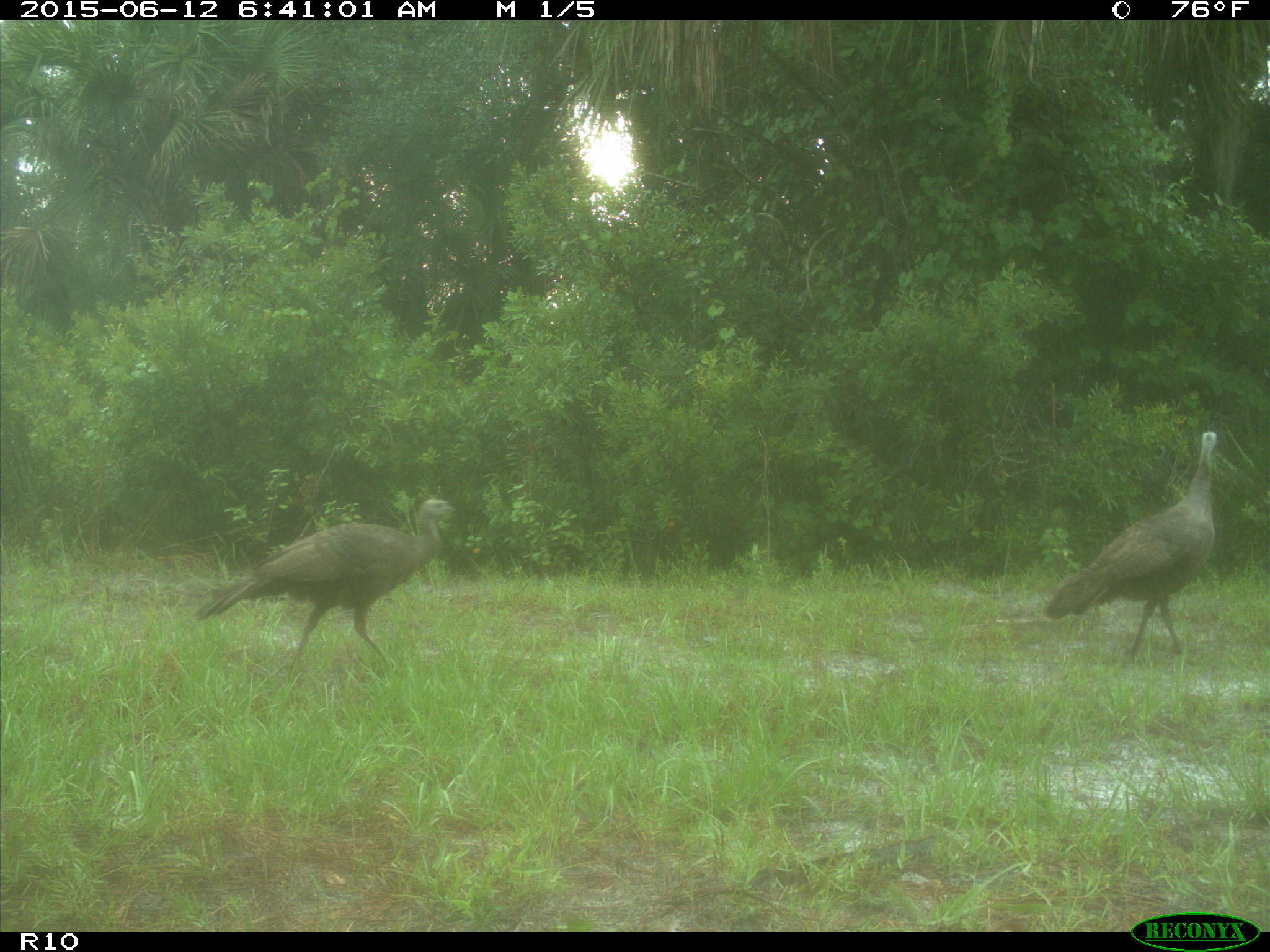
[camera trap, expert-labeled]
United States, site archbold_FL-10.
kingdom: Animalia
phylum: Chordata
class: Aves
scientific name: Aves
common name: birds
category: unidentified bird